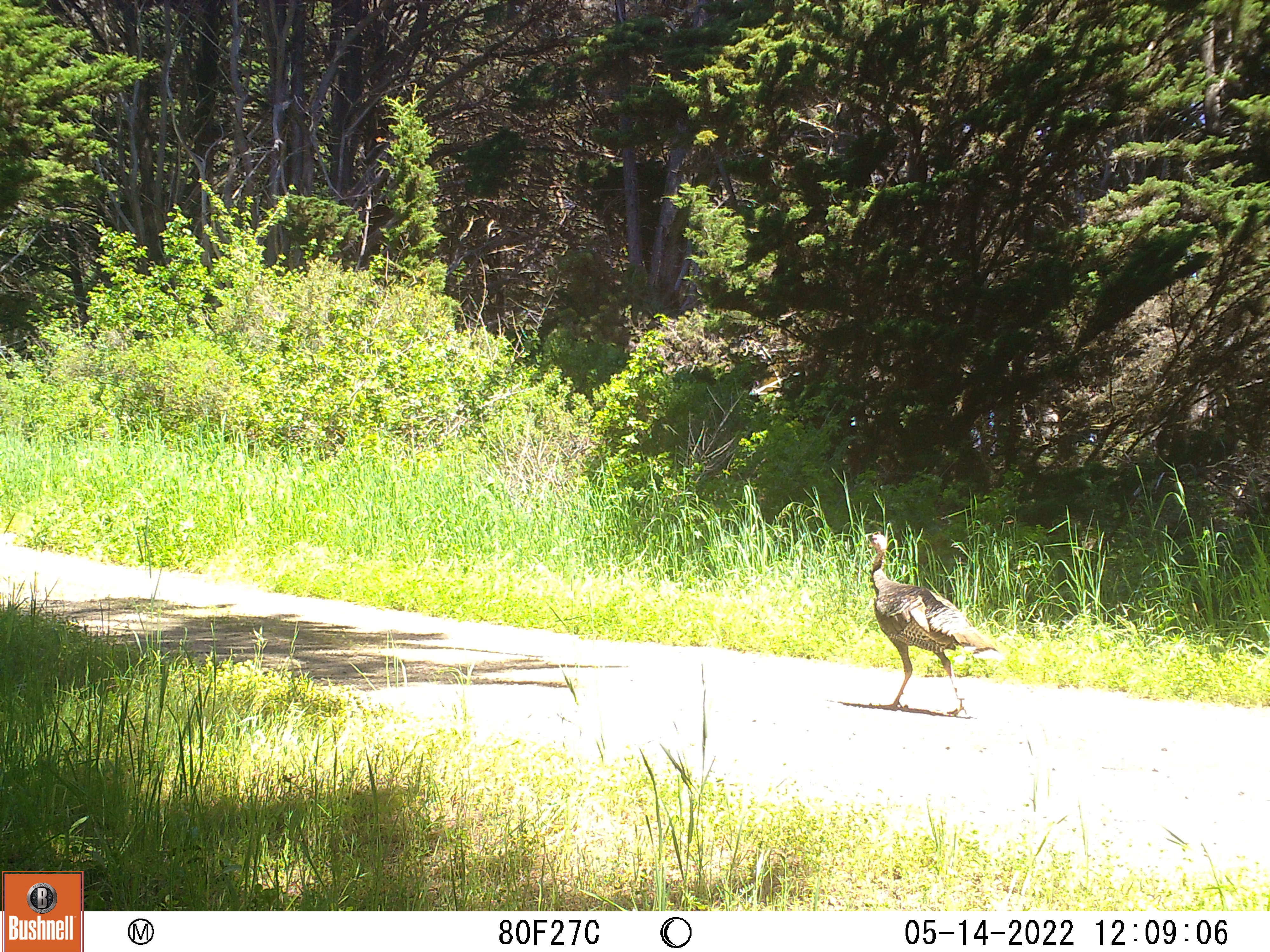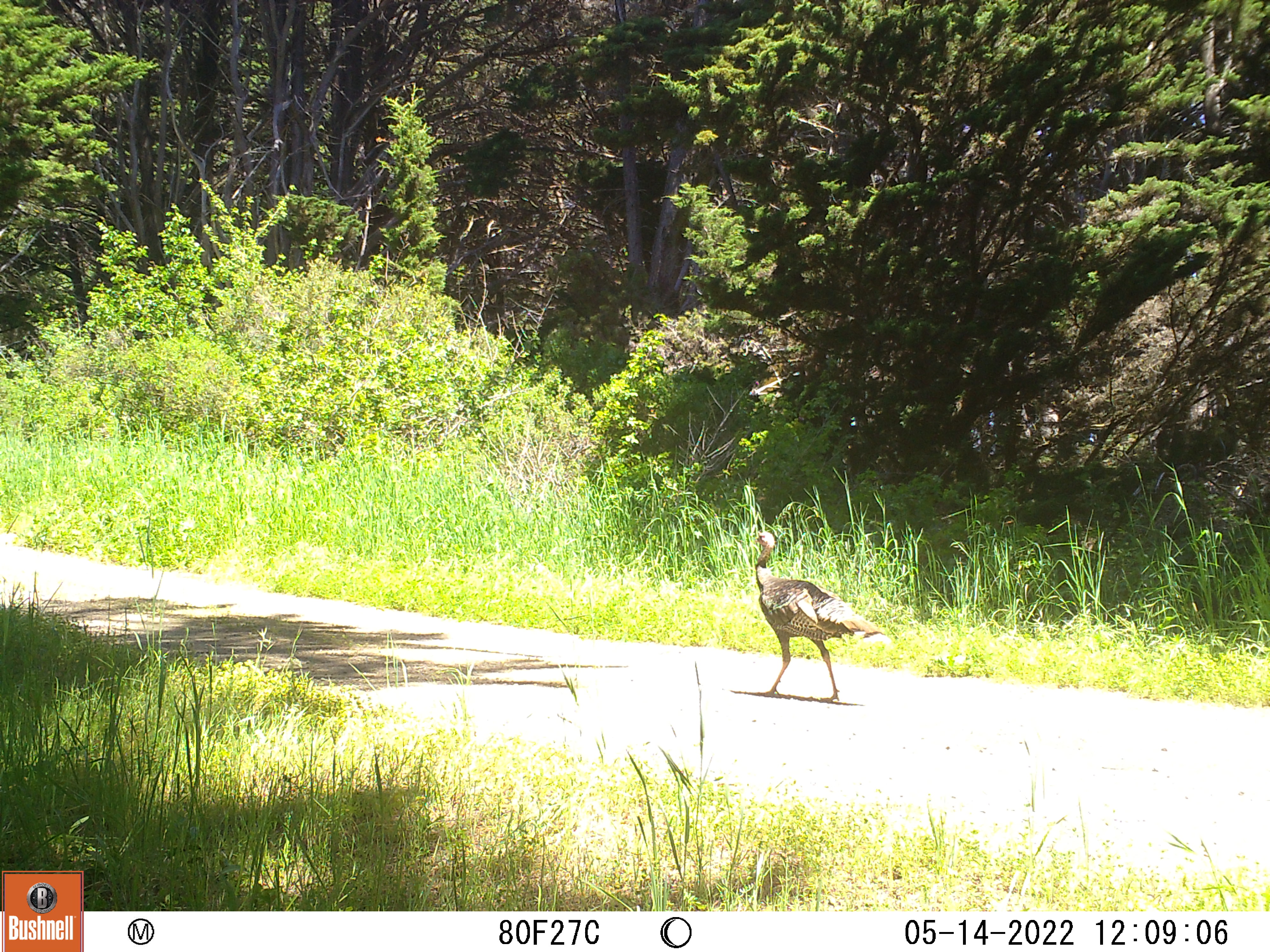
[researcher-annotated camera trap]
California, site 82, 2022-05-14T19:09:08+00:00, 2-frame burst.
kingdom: Animalia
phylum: Chordata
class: Aves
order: Galliformes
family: Phasianidae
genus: Meleagris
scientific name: Meleagris gallopavo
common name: turkey